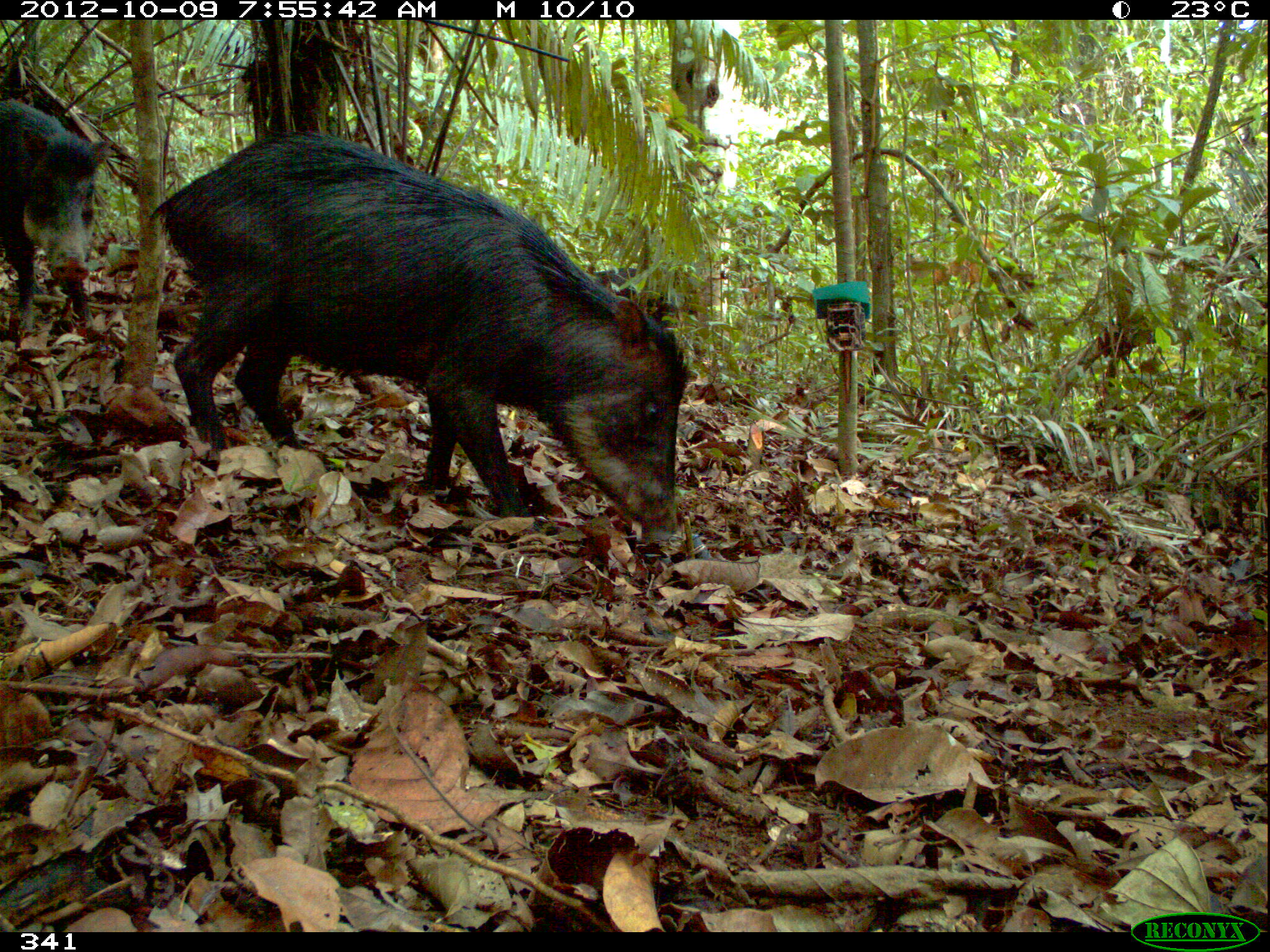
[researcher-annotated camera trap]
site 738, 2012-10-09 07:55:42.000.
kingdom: Animalia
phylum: Chordata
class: Mammalia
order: Artiodactyla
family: Tayassuidae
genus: Tayassu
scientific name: Tayassu pecari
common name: white-lipped peccary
Tayassu pecari (white-lipped peccary).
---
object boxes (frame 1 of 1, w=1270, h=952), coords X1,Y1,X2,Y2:
tayassu pecari: 146,134,688,546; 0,95,113,338; 586,266,695,325